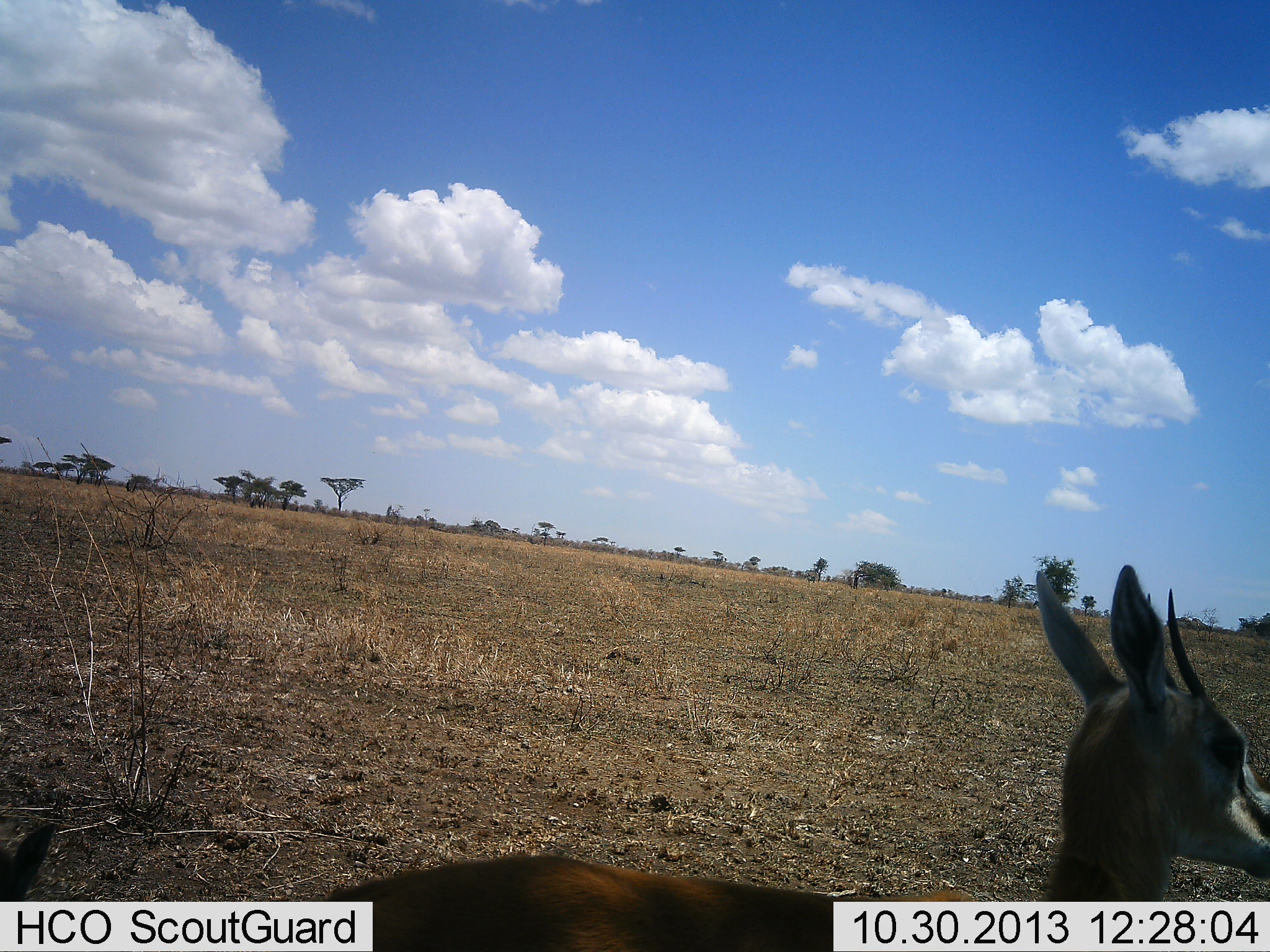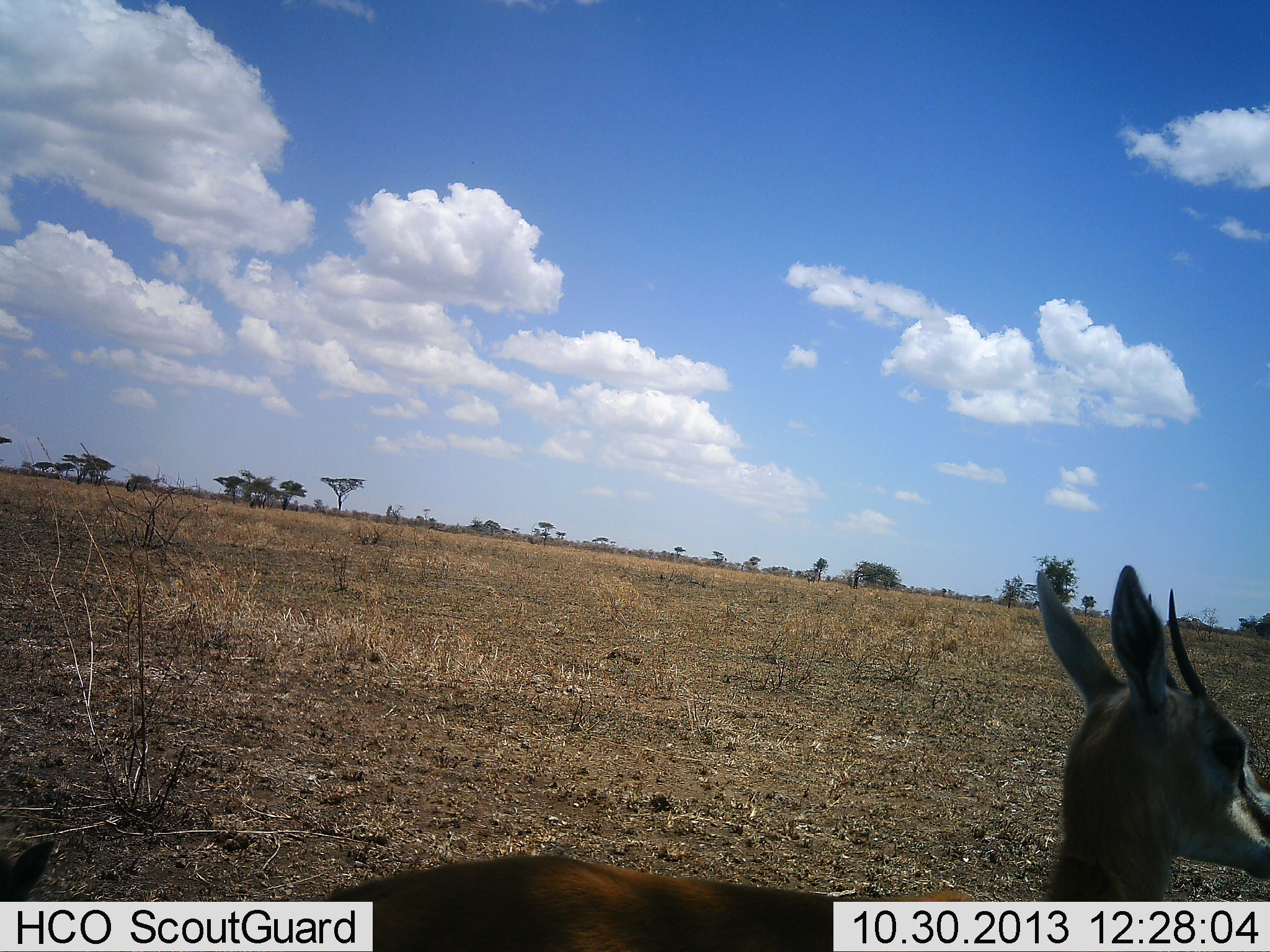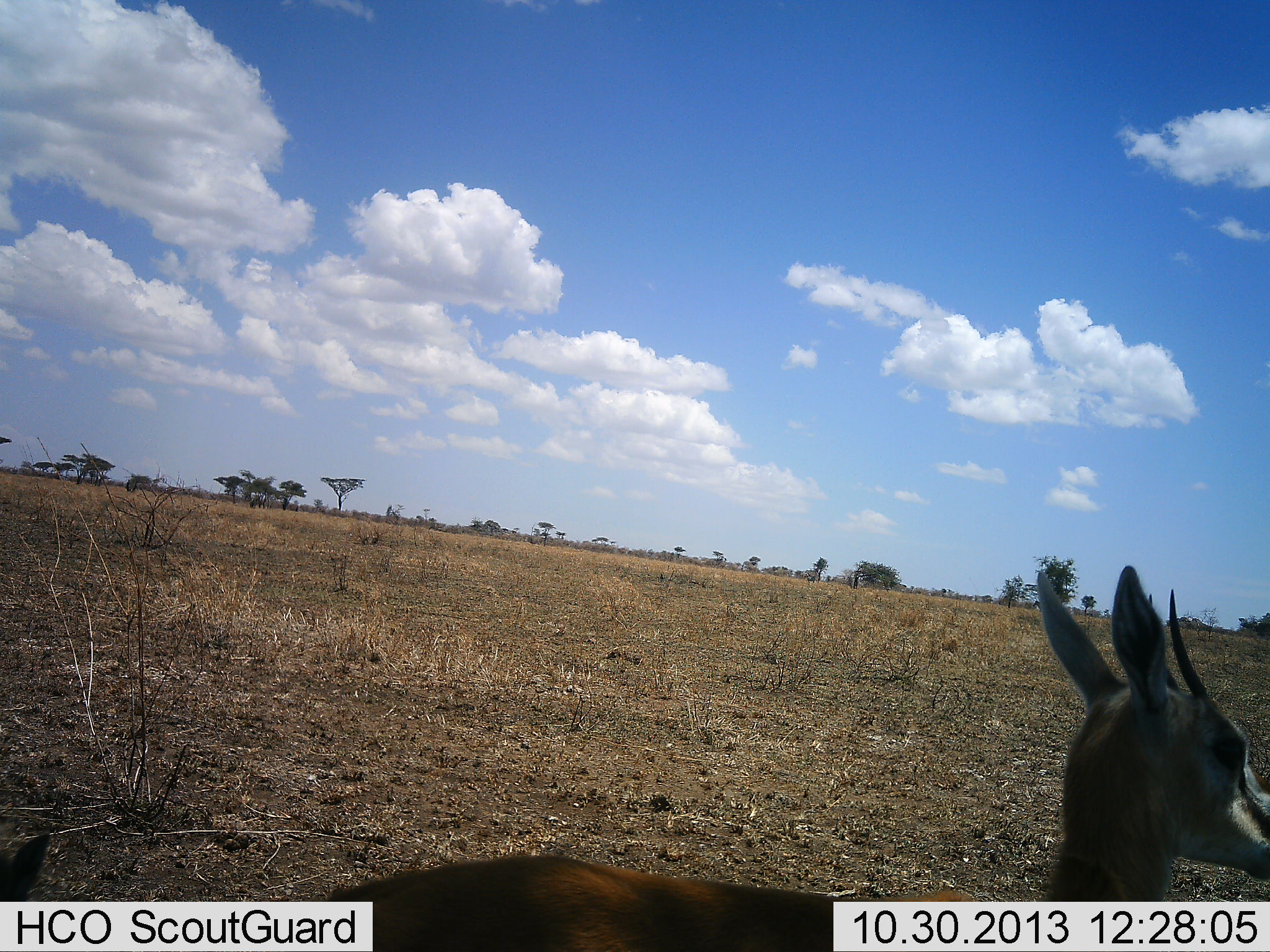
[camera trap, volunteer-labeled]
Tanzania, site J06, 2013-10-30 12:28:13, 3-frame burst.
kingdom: Animalia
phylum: Chordata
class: Mammalia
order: Artiodactyla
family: Bovidae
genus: Eudorcas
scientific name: Eudorcas thomsonii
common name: thomson's gazelle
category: gazellethomsons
Gazellethomsons (thomson's gazelle) (Eudorcas thomsonii), count 2. Behavior (volunteer vote fractions): standing 88%, resting 12%, moving 4%, interacting 0%. Young present (vote fraction): 0%. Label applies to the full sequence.